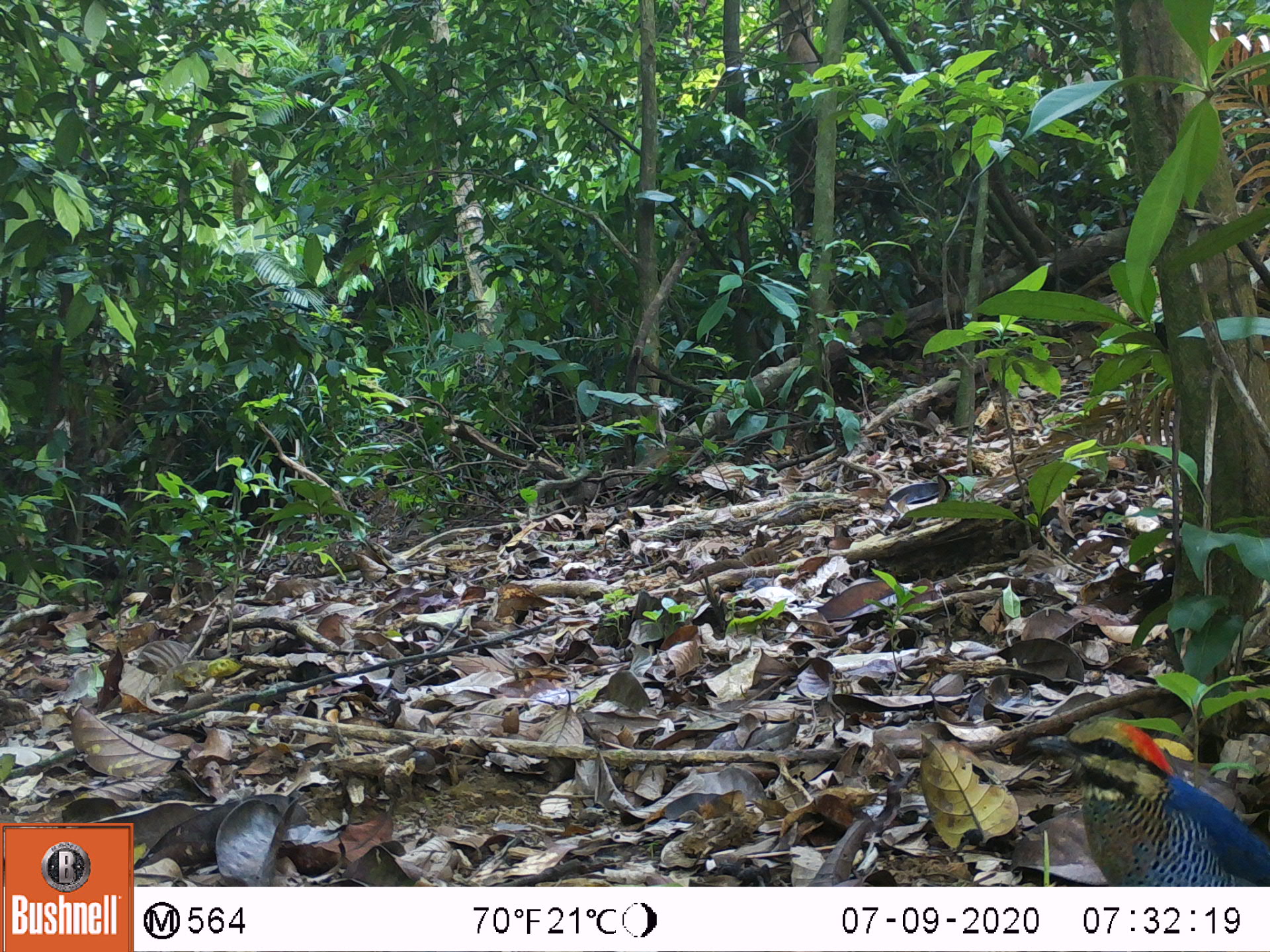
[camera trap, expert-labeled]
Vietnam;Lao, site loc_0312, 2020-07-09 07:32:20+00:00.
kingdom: Animalia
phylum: Chordata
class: Aves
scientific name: Aves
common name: bird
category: unidentified bird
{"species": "unidentified bird (bird) (Aves)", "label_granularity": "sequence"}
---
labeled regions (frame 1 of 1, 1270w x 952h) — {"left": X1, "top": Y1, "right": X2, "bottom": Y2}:
unidentified bird: {"left": 1025, "top": 716, "right": 1270, "bottom": 886}